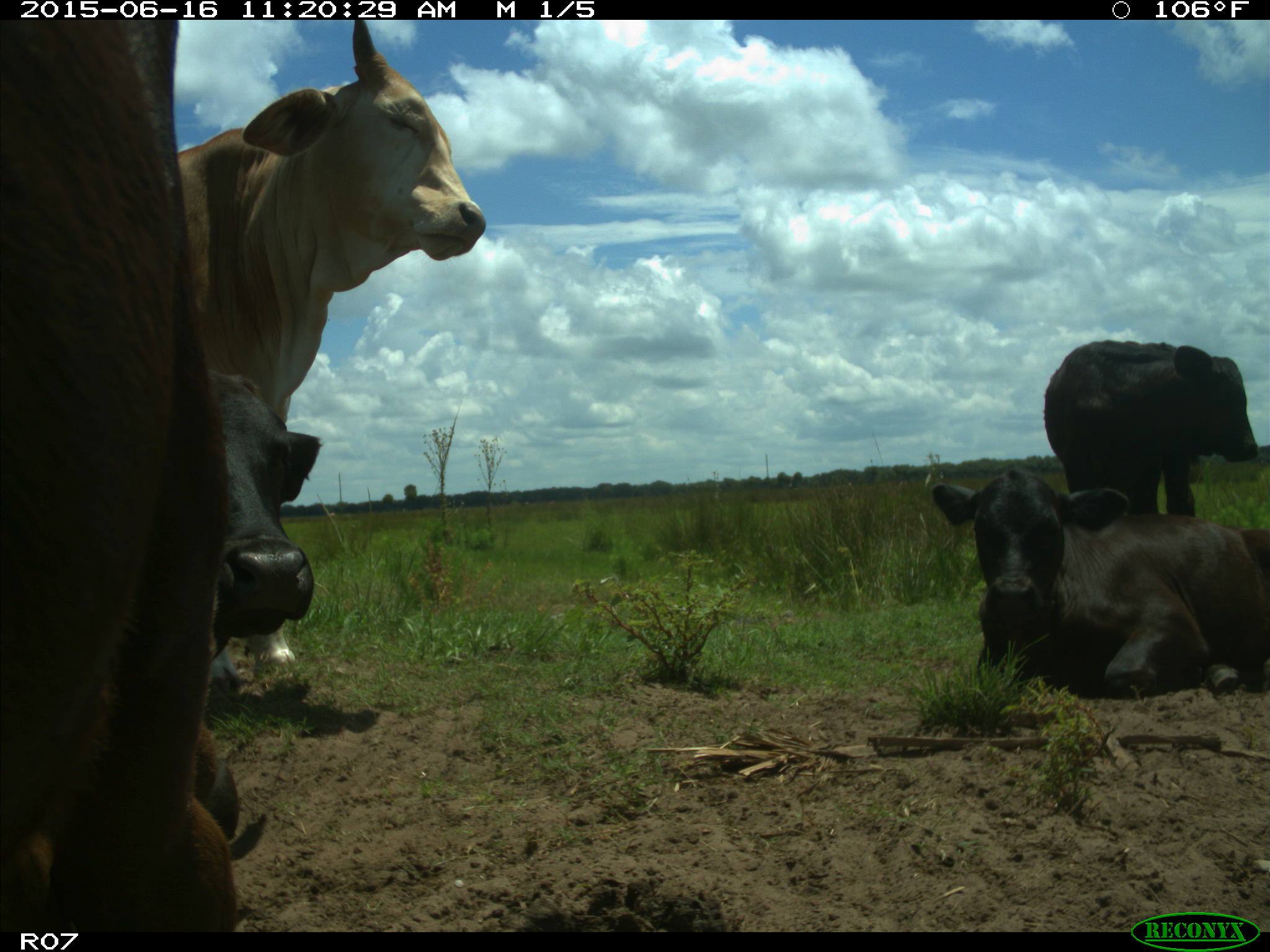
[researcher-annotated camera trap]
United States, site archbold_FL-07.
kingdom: Animalia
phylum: Chordata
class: Mammalia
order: Artiodactyla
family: Bovidae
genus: Bos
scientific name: Bos taurus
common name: domestic cow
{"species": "Bos taurus (domestic cow)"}